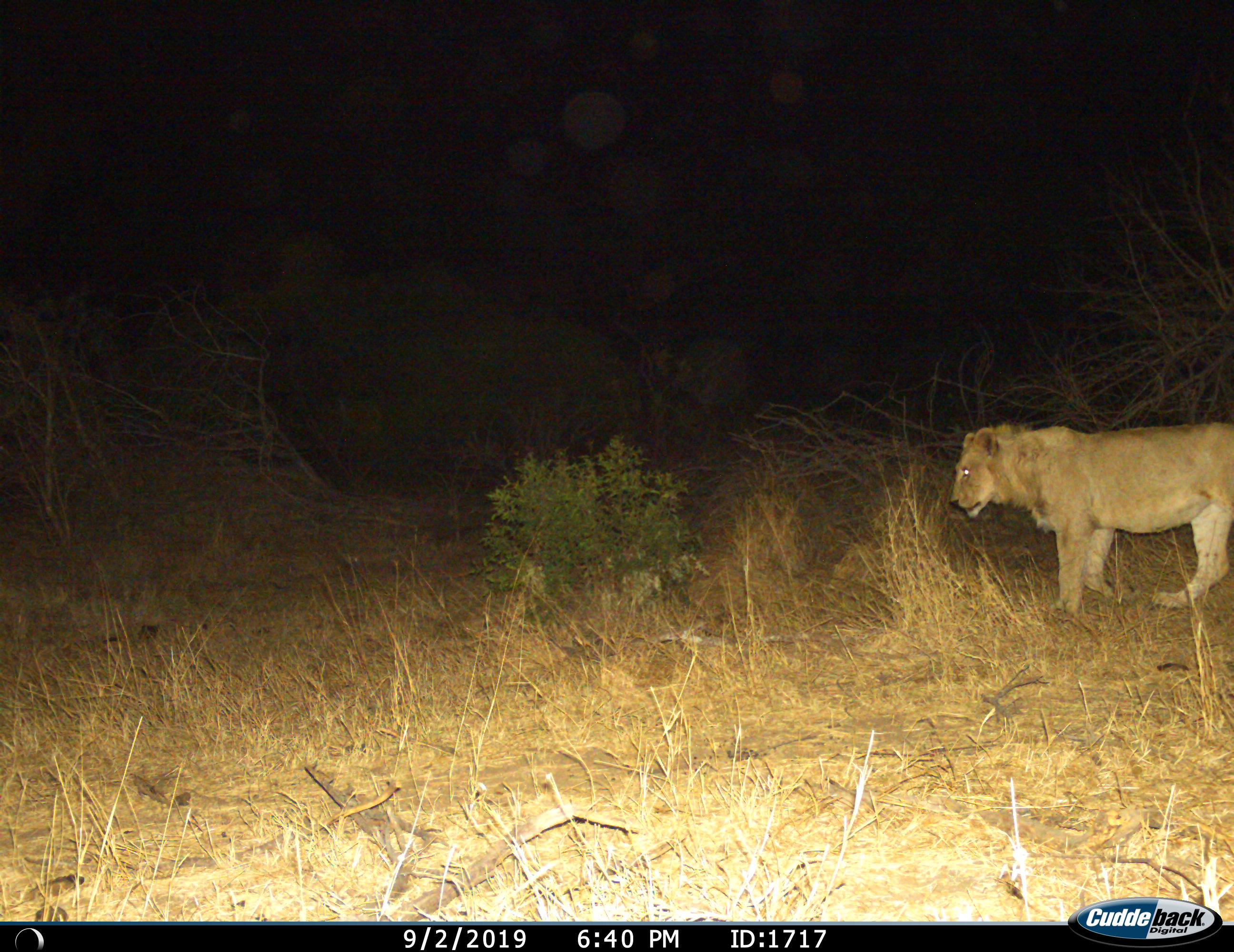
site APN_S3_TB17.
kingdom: Animalia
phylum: Chordata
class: Mammalia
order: Carnivora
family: Felidae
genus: Panthera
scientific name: Panthera leo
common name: lion male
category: lionmale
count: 1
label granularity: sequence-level